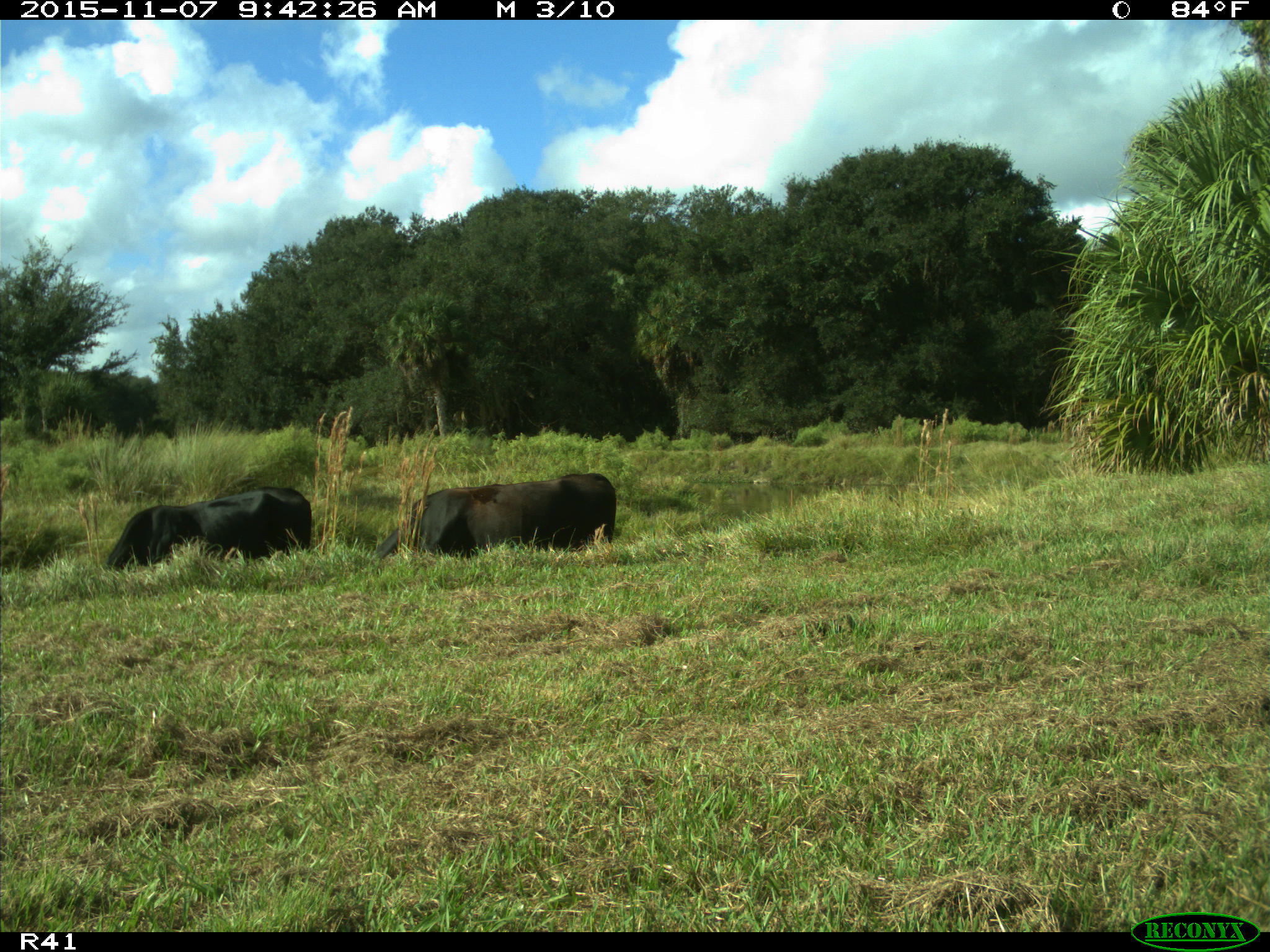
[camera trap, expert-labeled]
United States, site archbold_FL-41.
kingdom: Animalia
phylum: Chordata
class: Mammalia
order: Artiodactyla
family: Bovidae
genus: Bos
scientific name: Bos taurus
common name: domestic cow